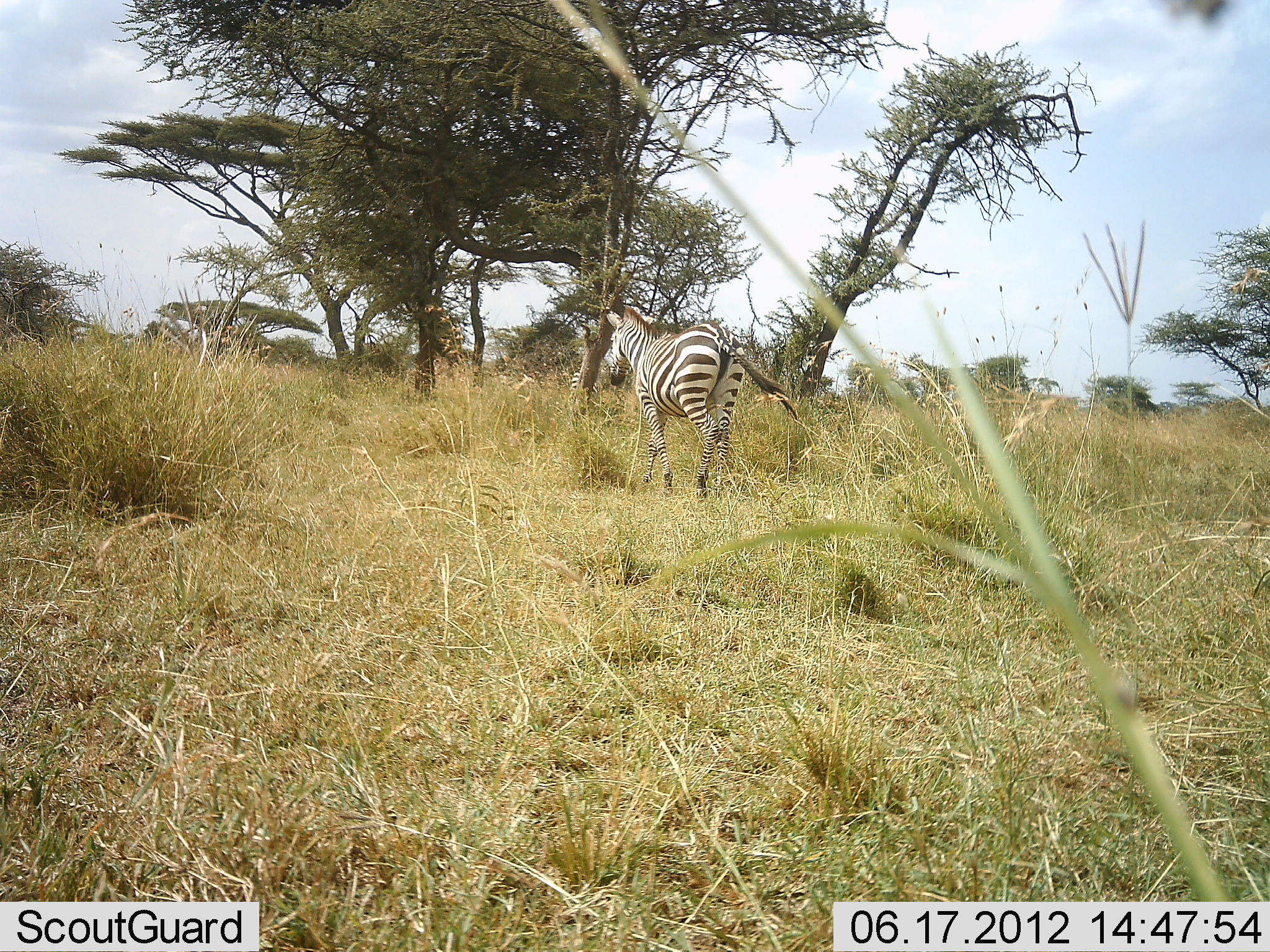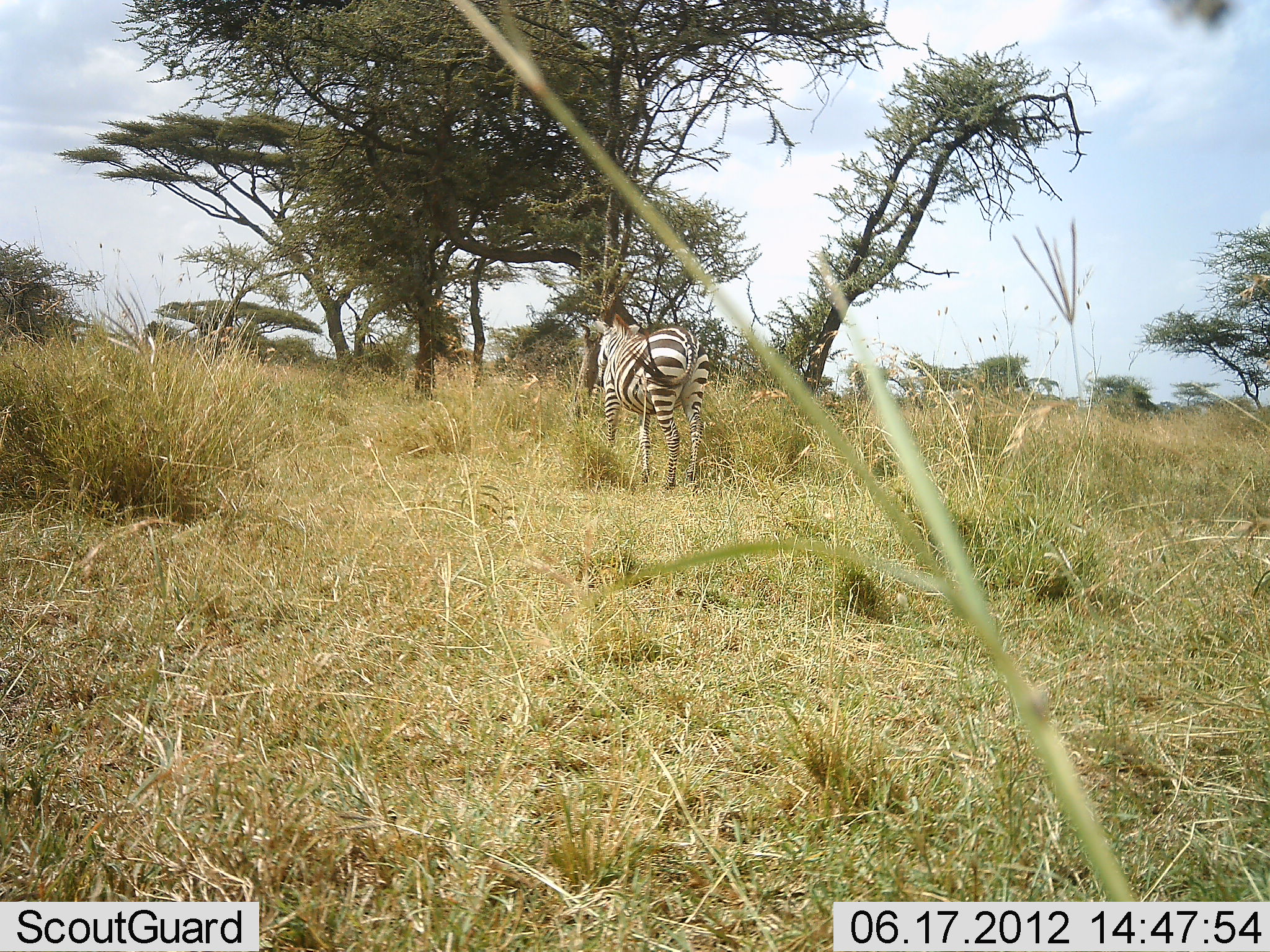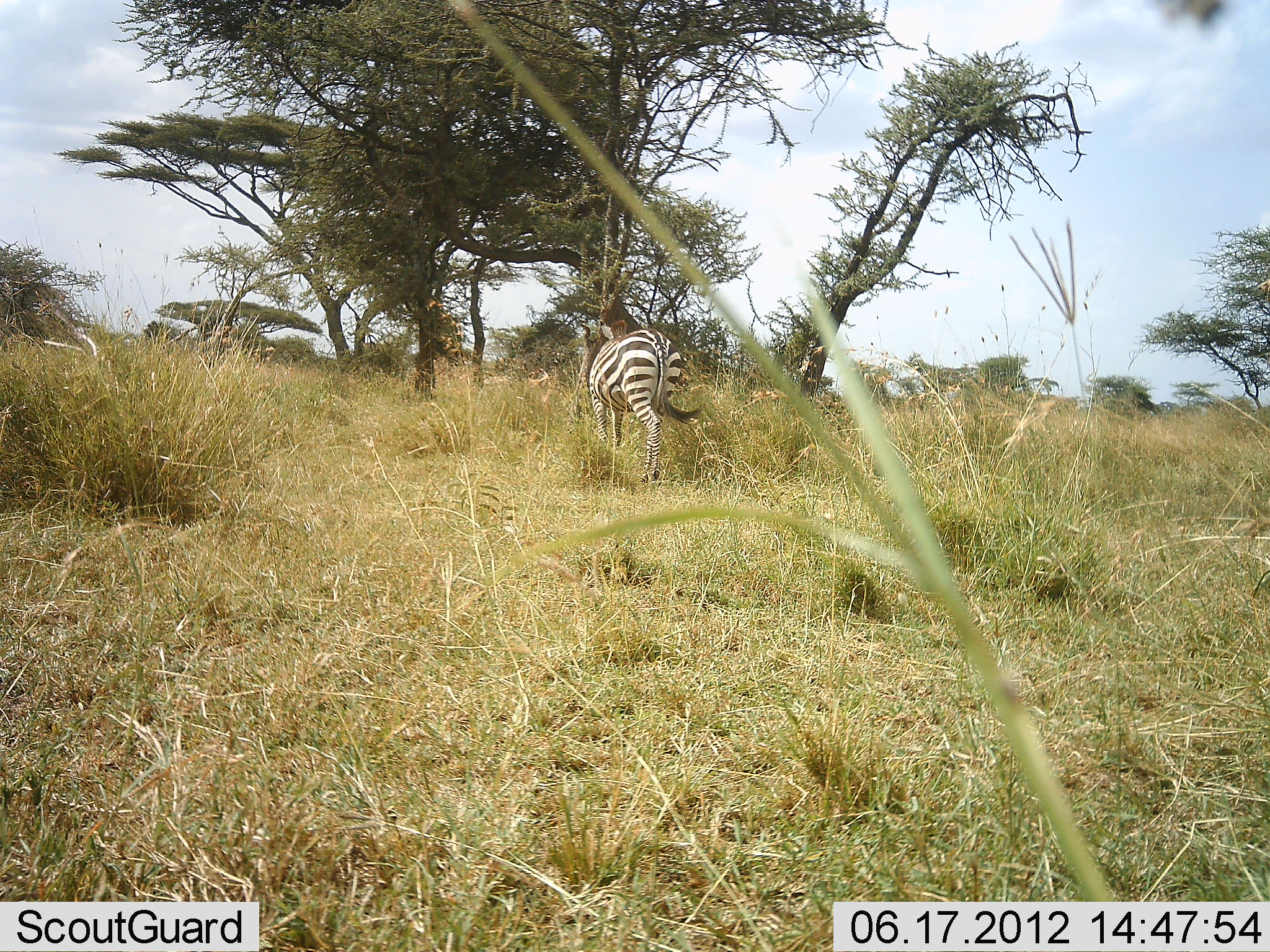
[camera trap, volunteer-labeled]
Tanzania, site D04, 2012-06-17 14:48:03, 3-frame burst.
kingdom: Animalia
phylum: Chordata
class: Mammalia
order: Perissodactyla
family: Equidae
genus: Equus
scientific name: Equus quagga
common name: plains zebra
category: zebra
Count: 1.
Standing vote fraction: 20%.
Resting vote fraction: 0%.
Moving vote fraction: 80%.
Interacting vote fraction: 0%.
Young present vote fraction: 0%.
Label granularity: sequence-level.